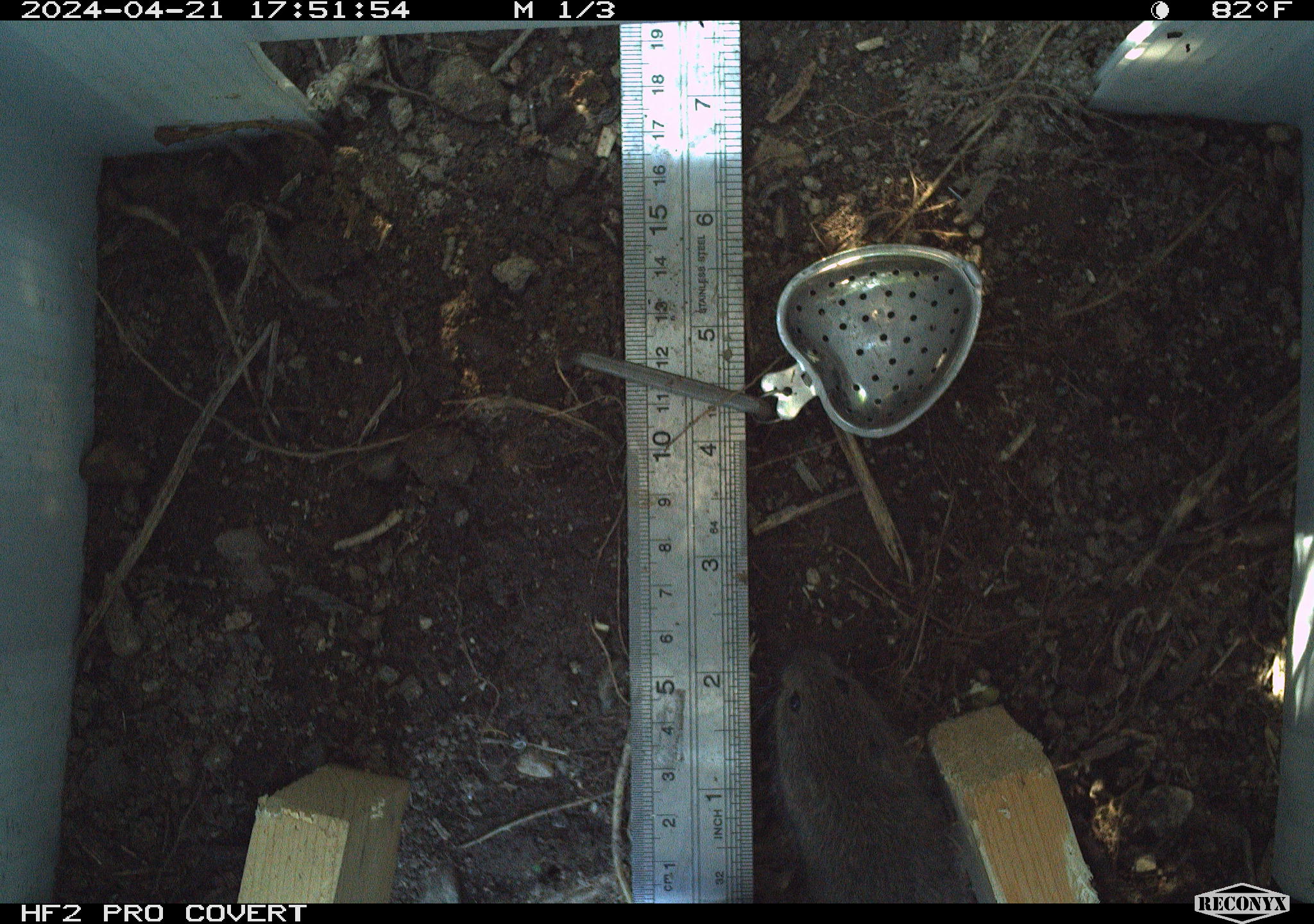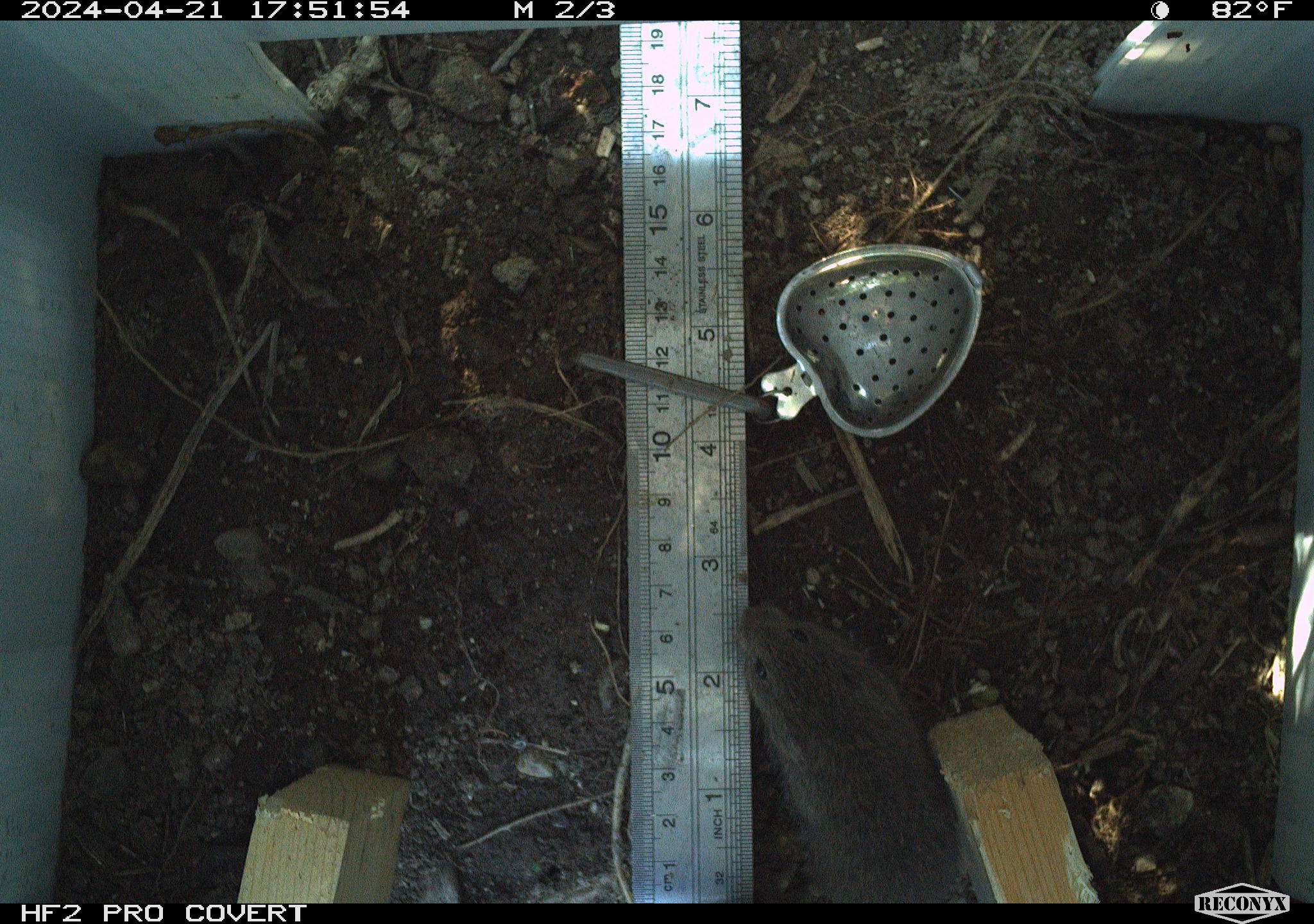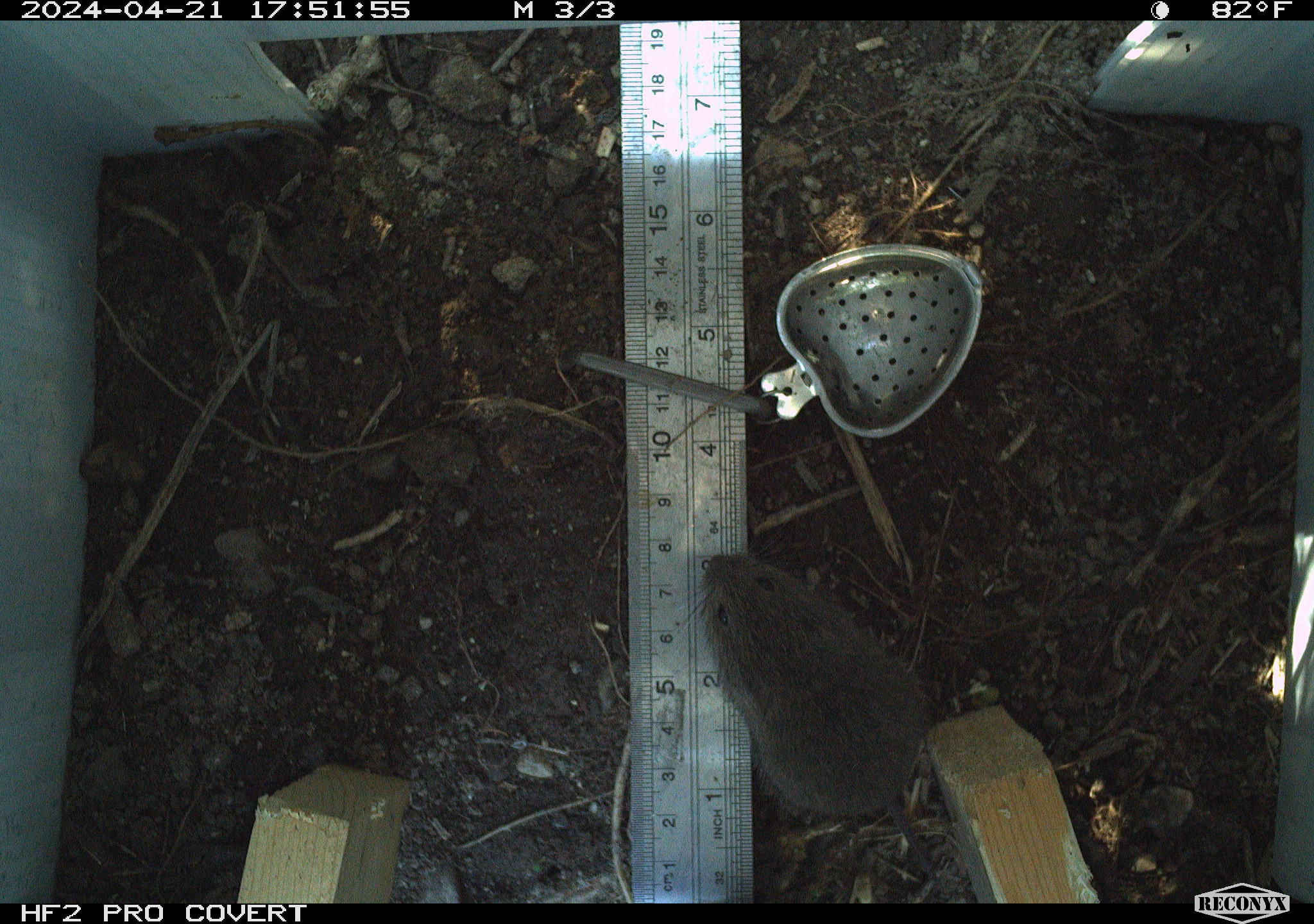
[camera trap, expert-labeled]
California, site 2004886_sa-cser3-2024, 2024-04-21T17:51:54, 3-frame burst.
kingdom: Animalia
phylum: Chordata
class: Mammalia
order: Rodentia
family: Cricetidae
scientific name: Cricetidae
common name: hamsters, voles, lemmings, and allies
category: cricetidae family